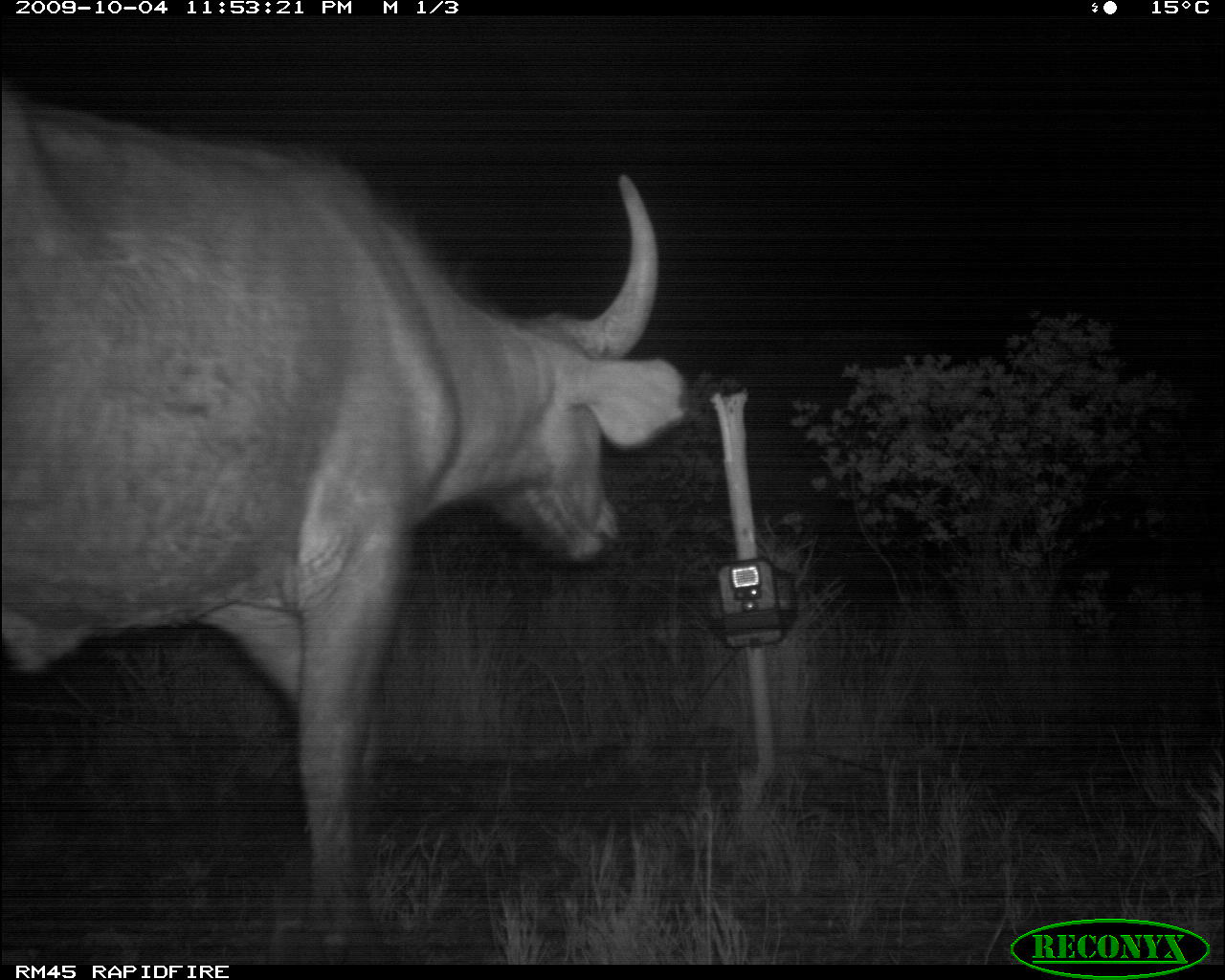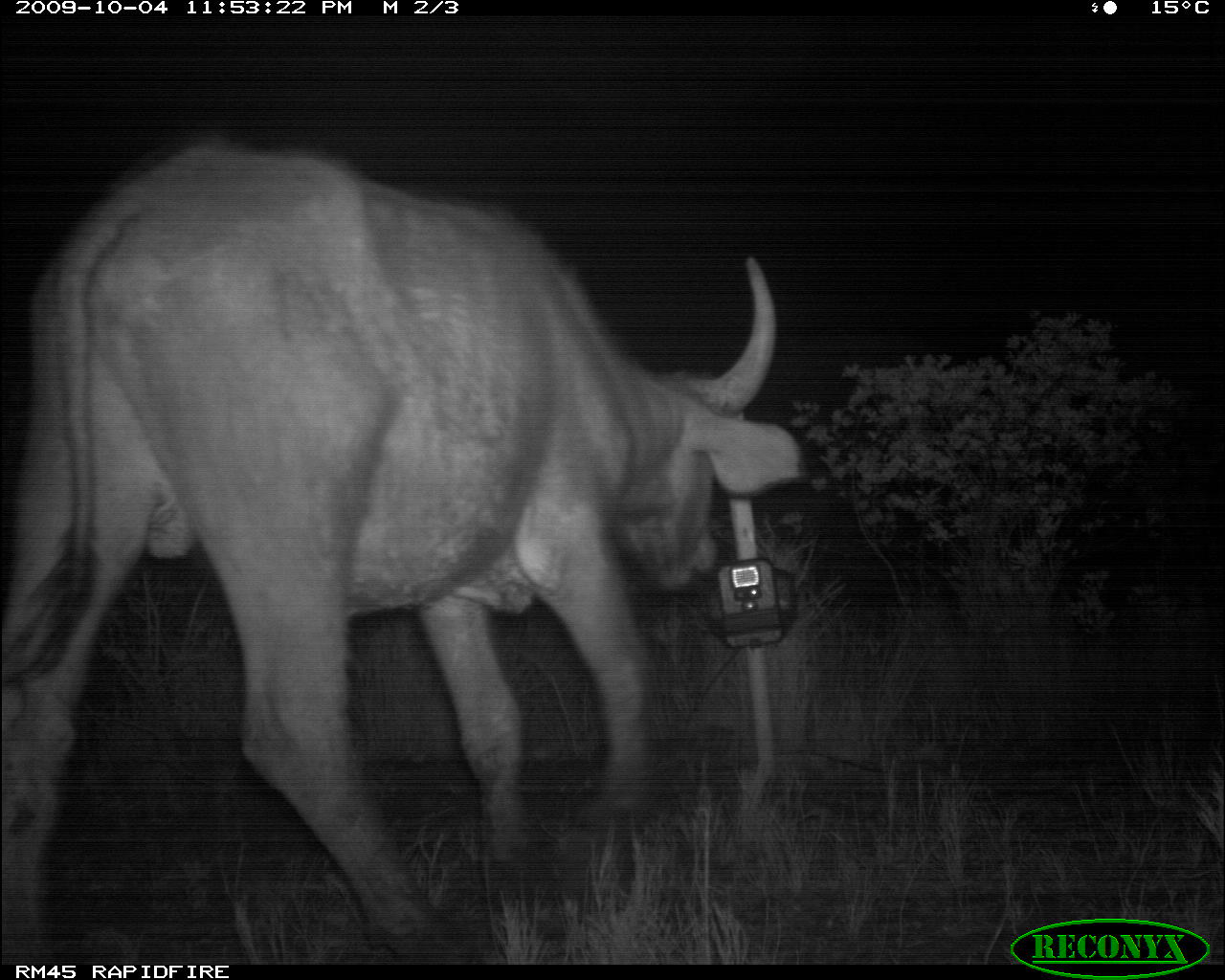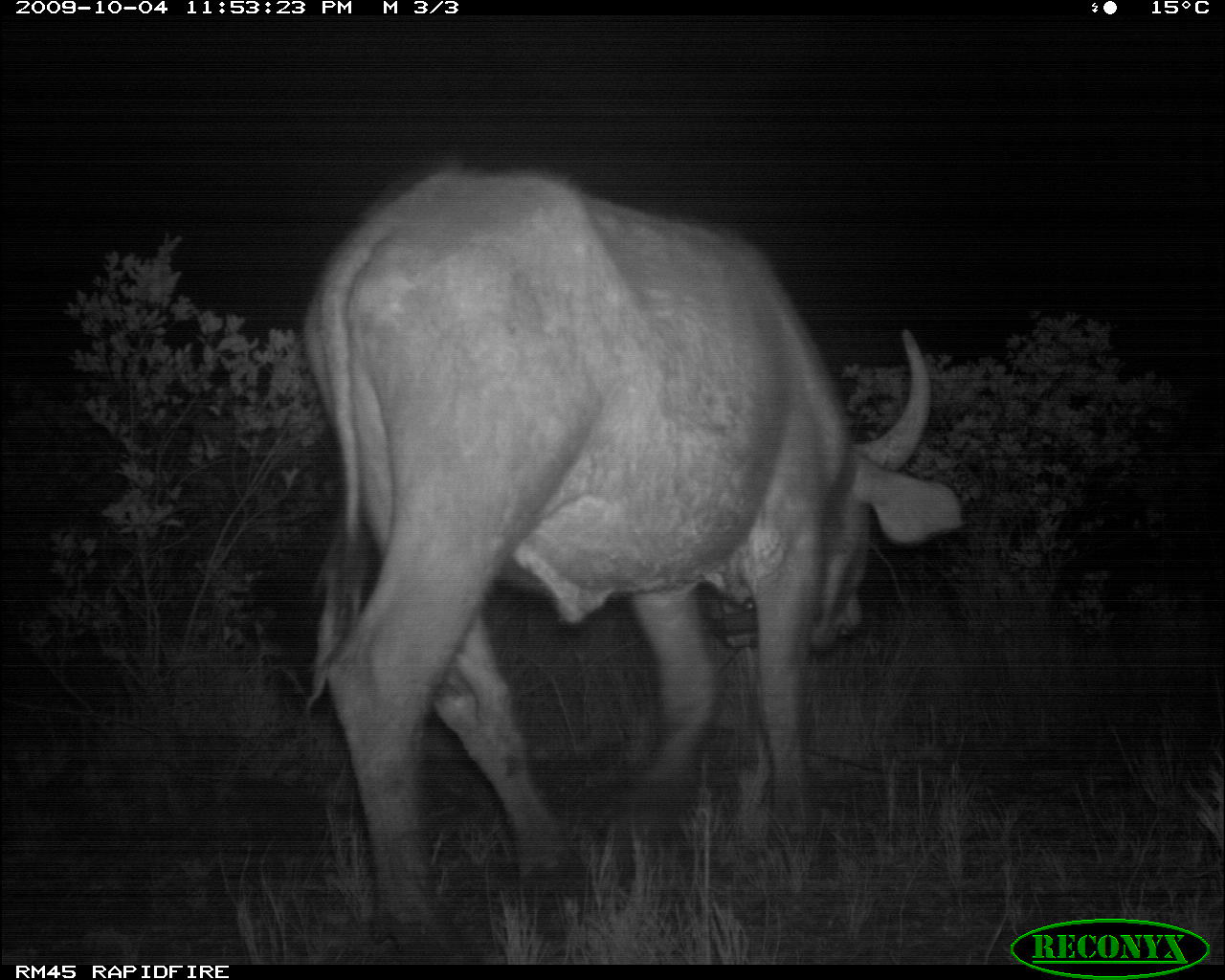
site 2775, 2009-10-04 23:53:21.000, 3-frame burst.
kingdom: Animalia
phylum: Chordata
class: Mammalia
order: Artiodactyla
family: Bovidae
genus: Syncerus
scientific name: Syncerus caffer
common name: african buffalo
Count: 1.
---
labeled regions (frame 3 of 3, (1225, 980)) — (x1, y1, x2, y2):
syncerus caffer: (304, 159, 965, 948)